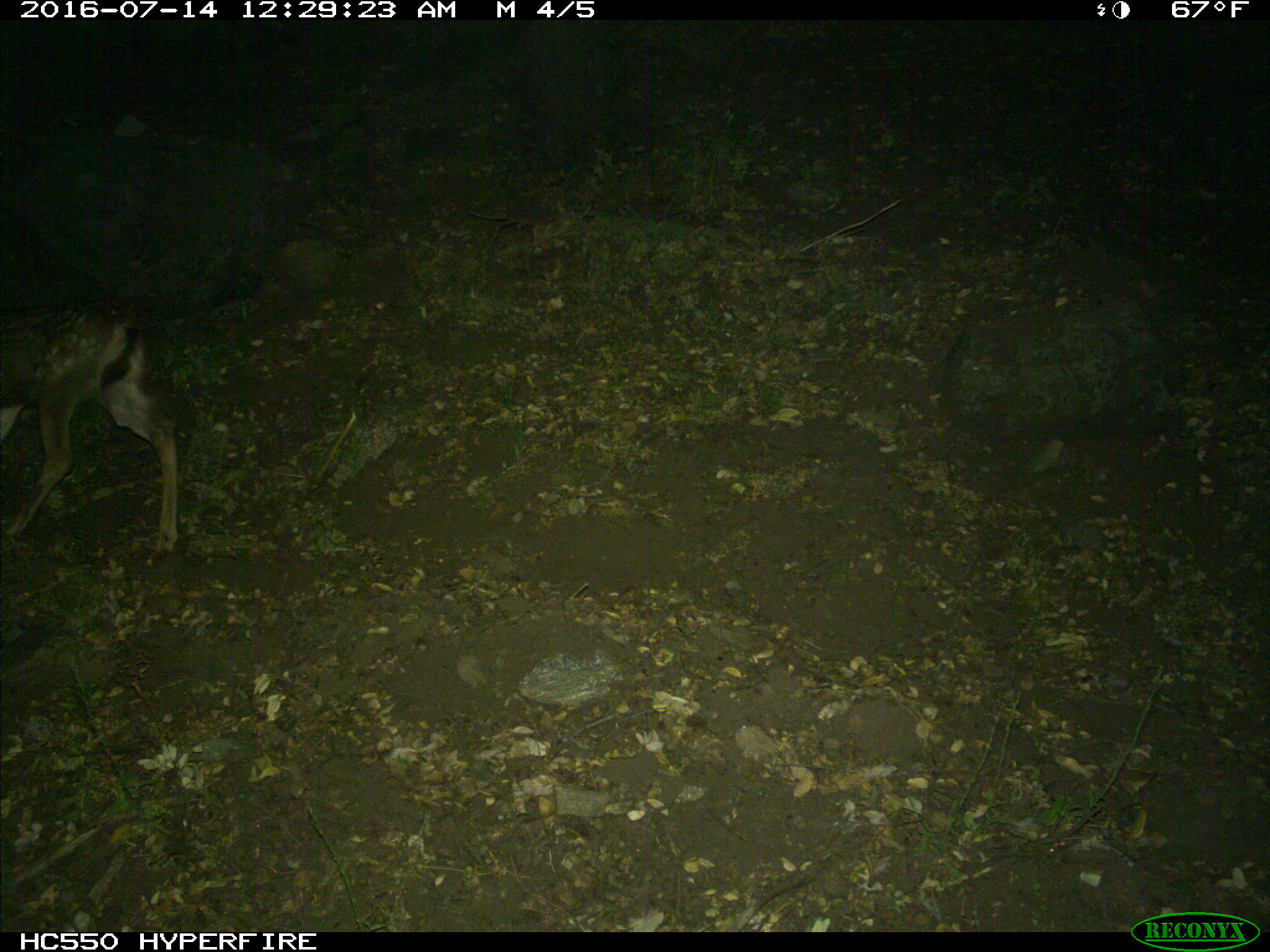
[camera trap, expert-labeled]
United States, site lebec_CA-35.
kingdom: Animalia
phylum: Chordata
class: Mammalia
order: Artiodactyla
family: Cervidae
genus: Odocoileus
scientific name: Odocoileus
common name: deer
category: unidentified deer